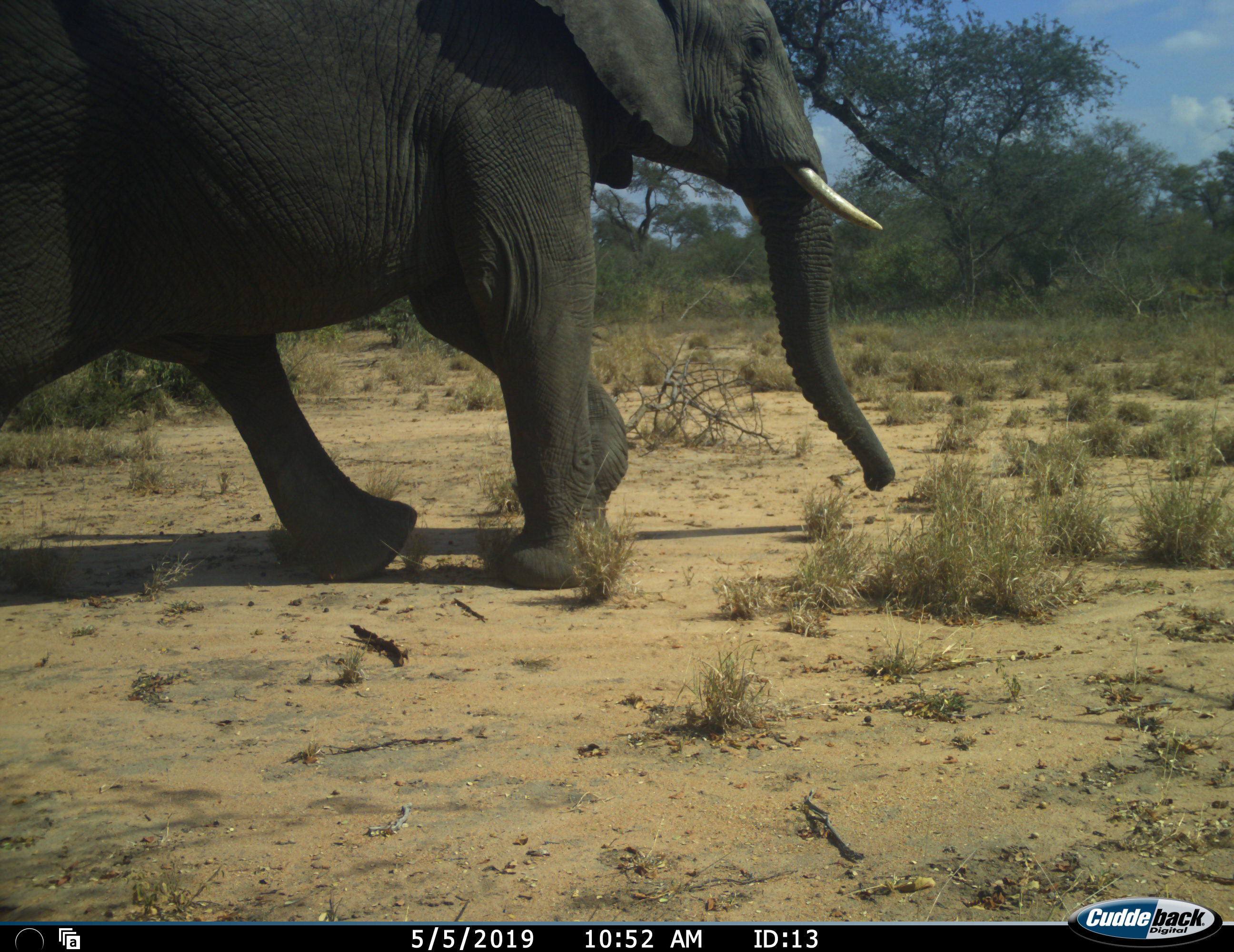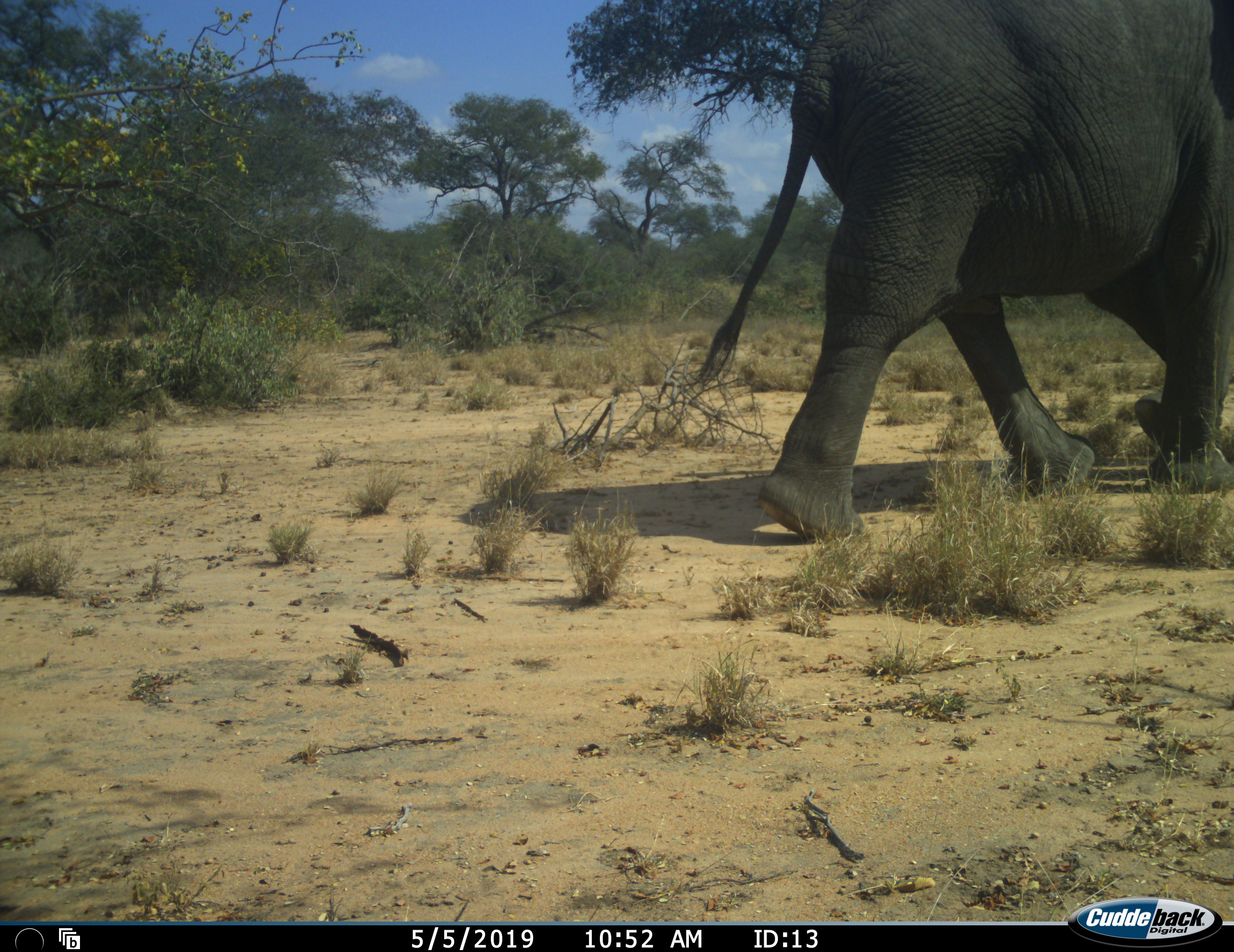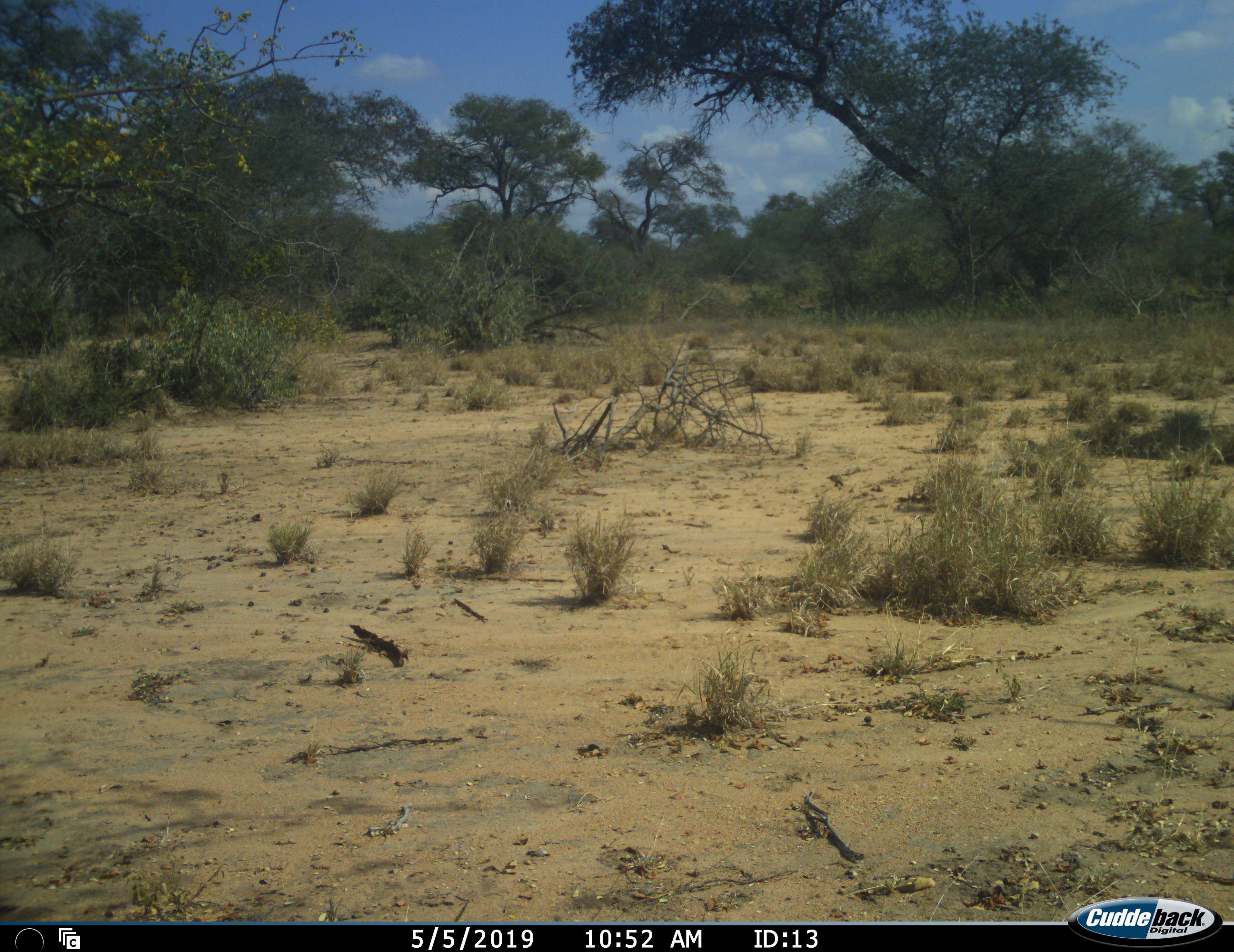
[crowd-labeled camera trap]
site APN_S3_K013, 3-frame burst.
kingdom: Animalia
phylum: Chordata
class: Mammalia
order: Proboscidea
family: Elephantidae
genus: Loxodonta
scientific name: Loxodonta africana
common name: african bush elephant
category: elephant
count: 1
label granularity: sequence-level